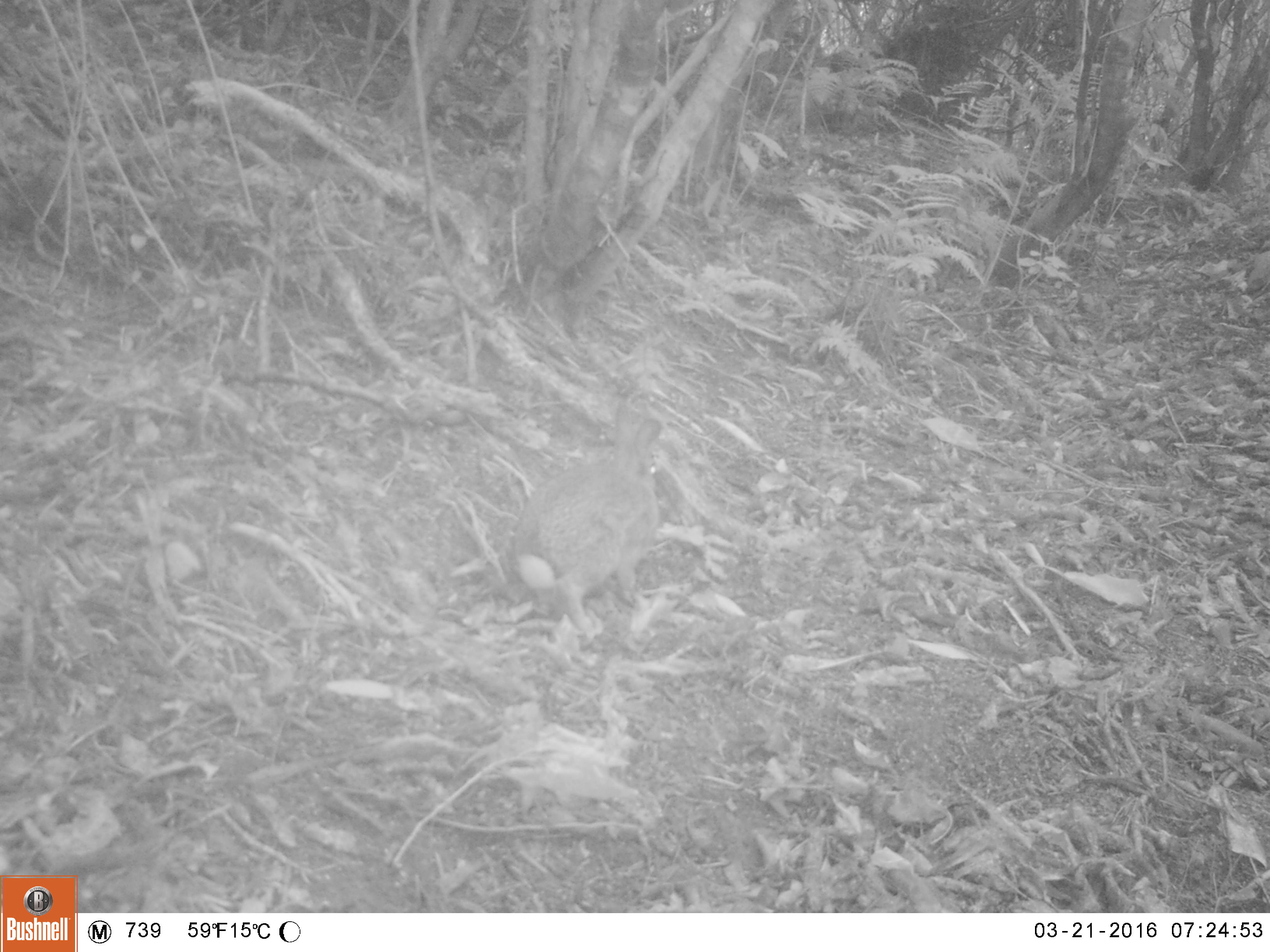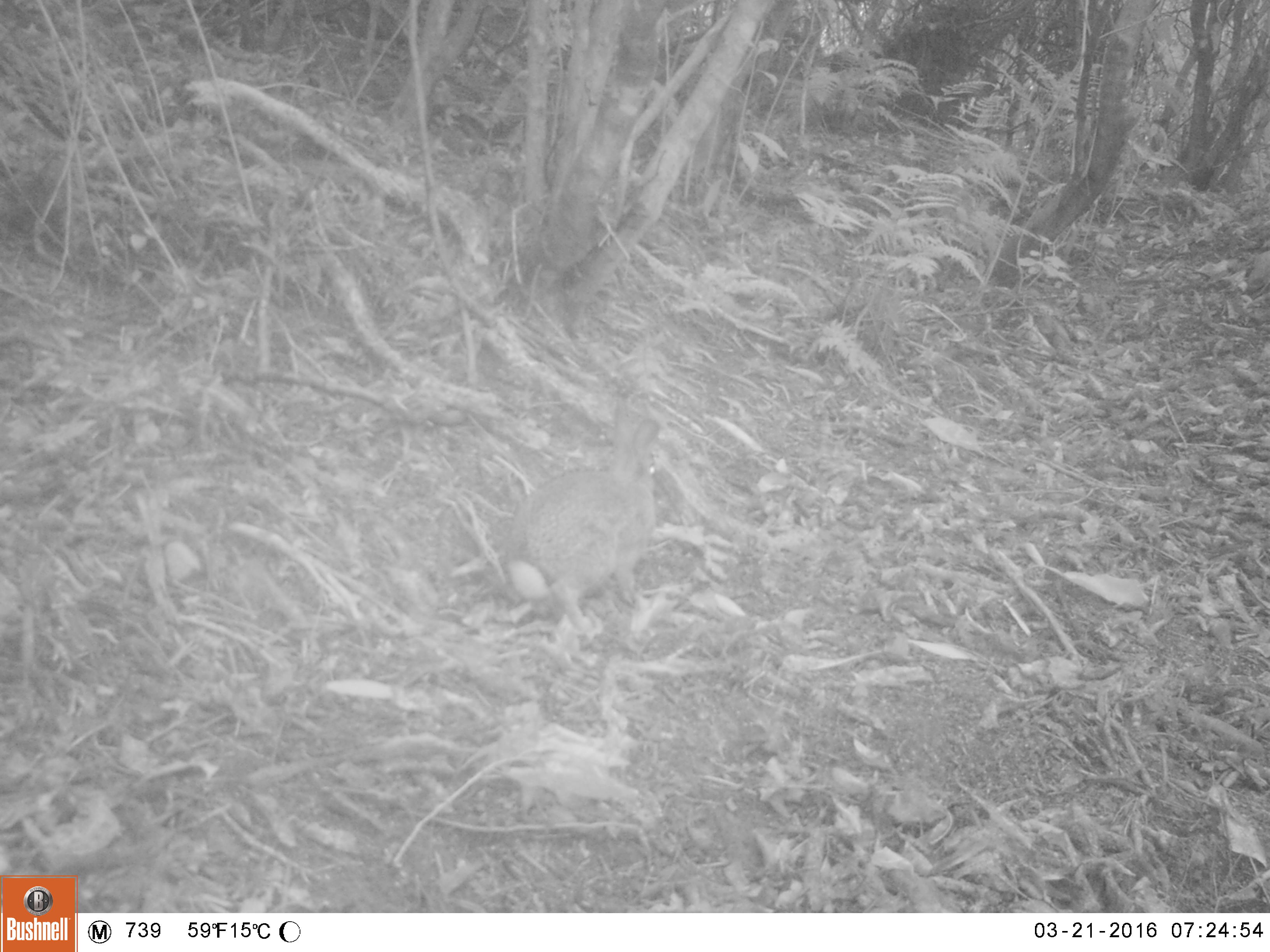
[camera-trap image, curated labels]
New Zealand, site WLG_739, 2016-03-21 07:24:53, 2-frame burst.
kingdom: Animalia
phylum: Chordata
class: Mammalia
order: Lagomorpha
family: Leporidae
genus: Oryctolagus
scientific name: Oryctolagus cuniculus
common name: european rabbit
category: rabbit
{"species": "rabbit (european rabbit) (Oryctolagus cuniculus)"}